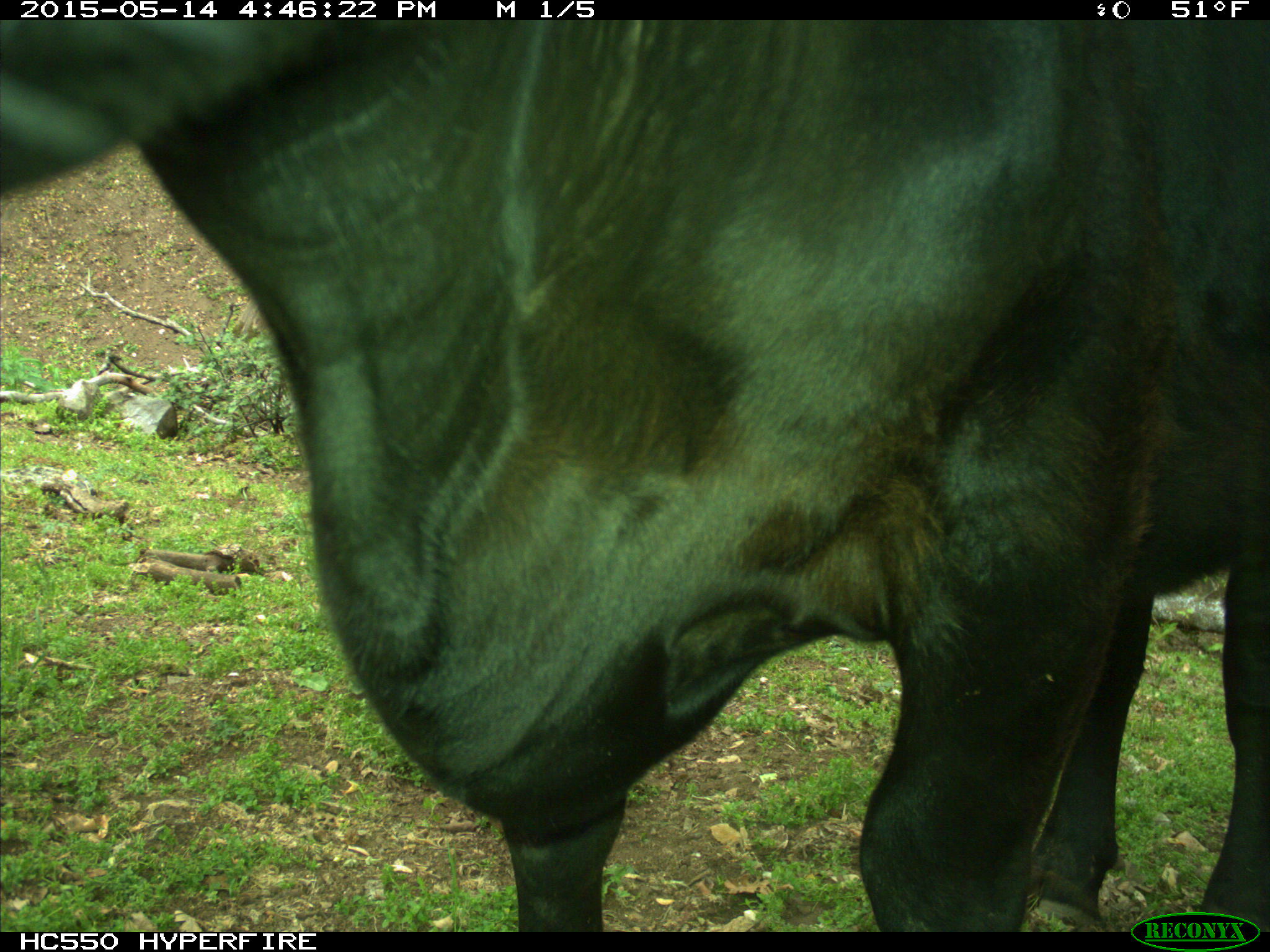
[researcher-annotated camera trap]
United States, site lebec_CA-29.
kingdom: Animalia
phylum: Chordata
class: Mammalia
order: Artiodactyla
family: Bovidae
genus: Bos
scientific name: Bos taurus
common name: domestic cow